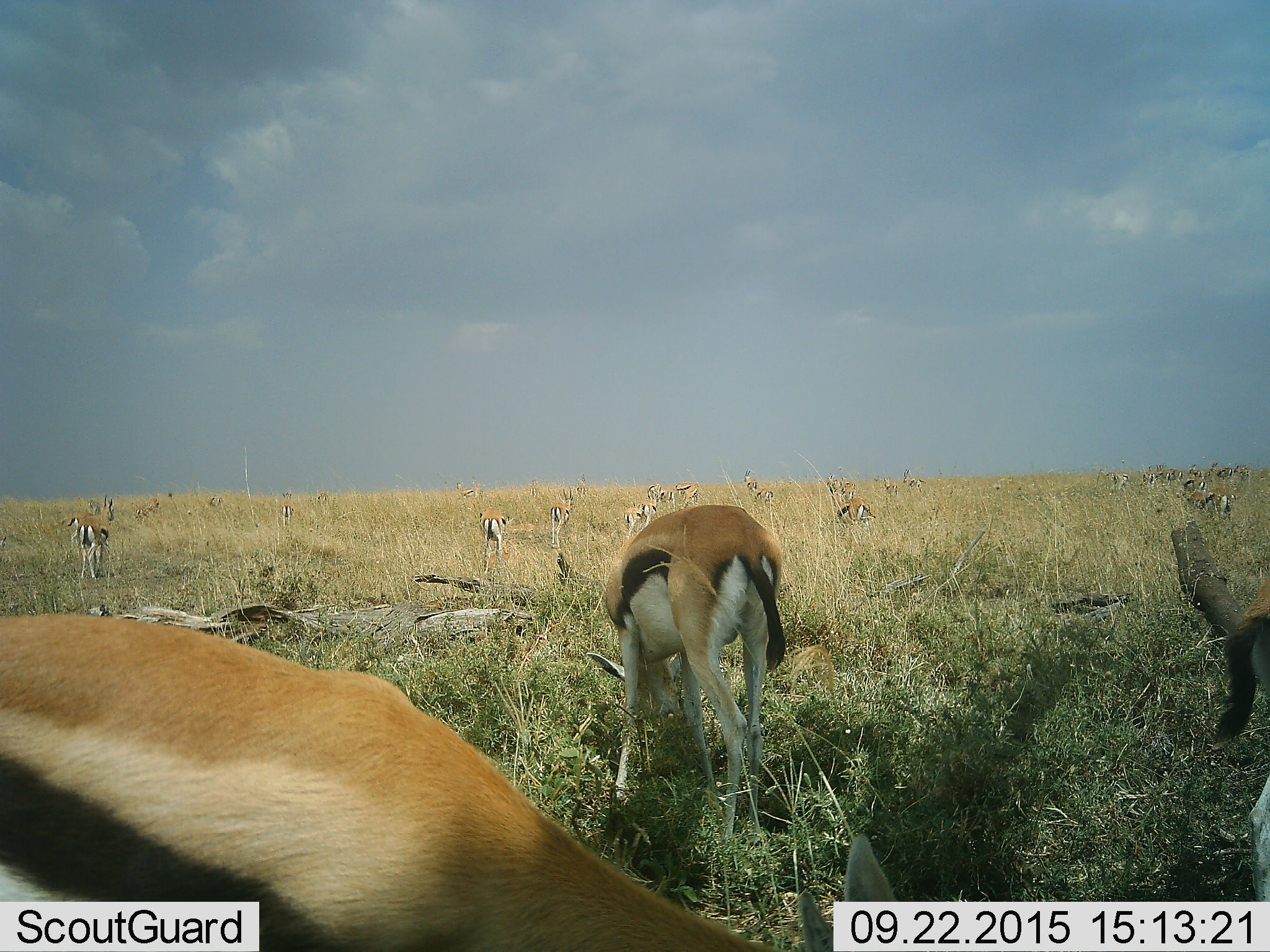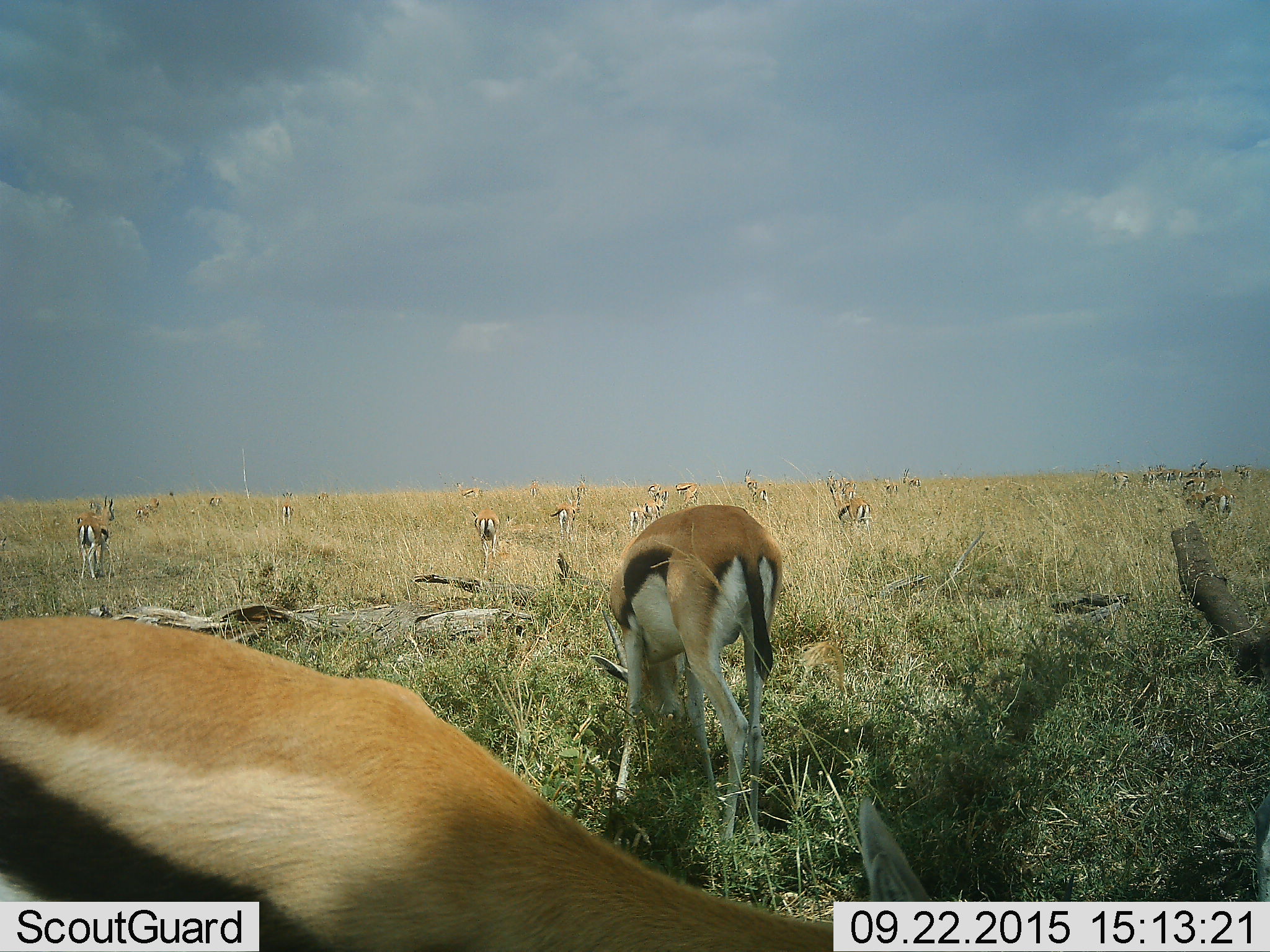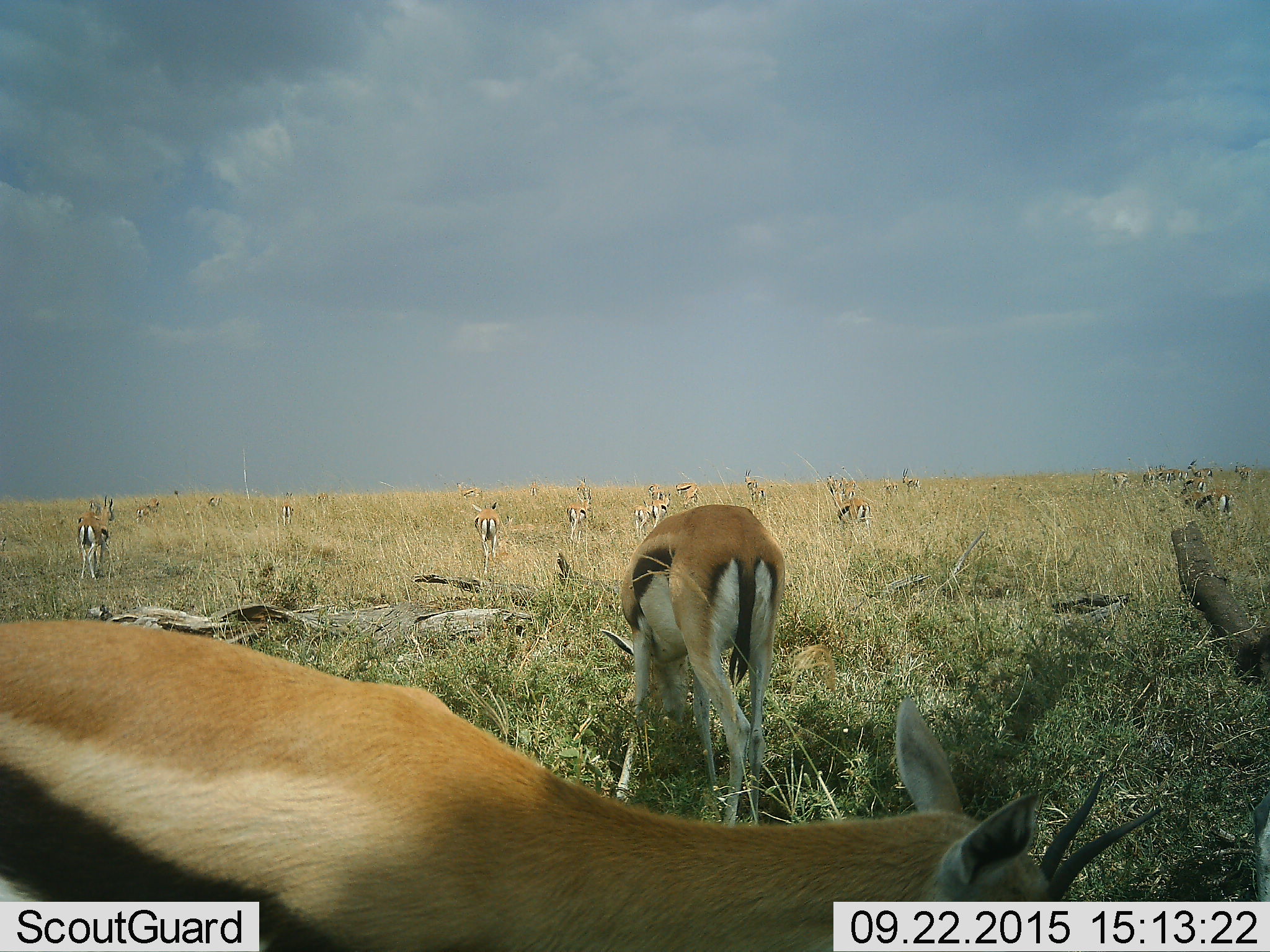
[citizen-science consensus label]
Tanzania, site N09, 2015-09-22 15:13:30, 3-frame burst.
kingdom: Animalia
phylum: Chordata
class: Mammalia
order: Artiodactyla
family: Bovidae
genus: Eudorcas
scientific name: Eudorcas thomsonii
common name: thomson's gazelle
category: gazellethomsons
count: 11-50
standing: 40%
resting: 0%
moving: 60%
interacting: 10%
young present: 10%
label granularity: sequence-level